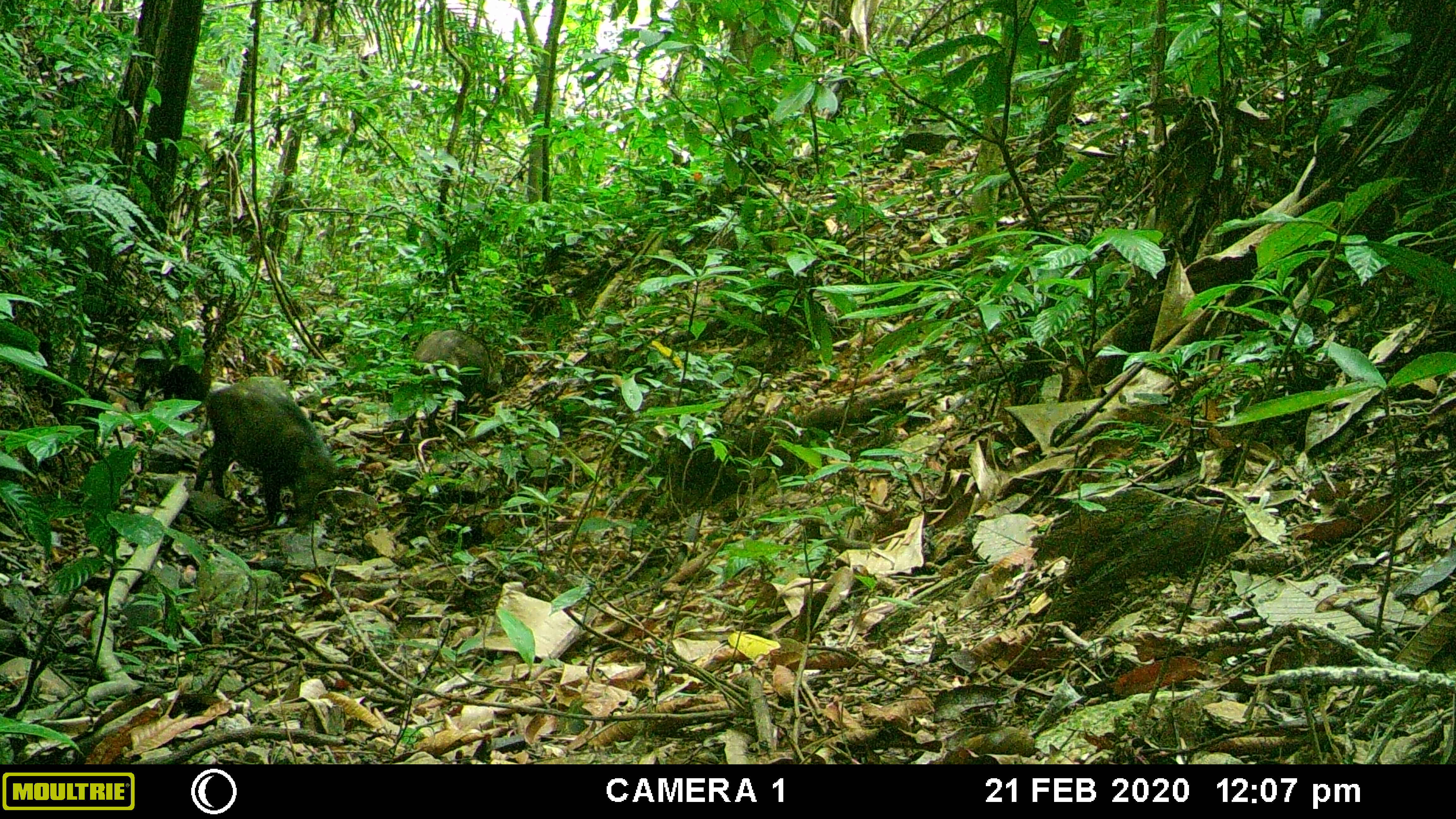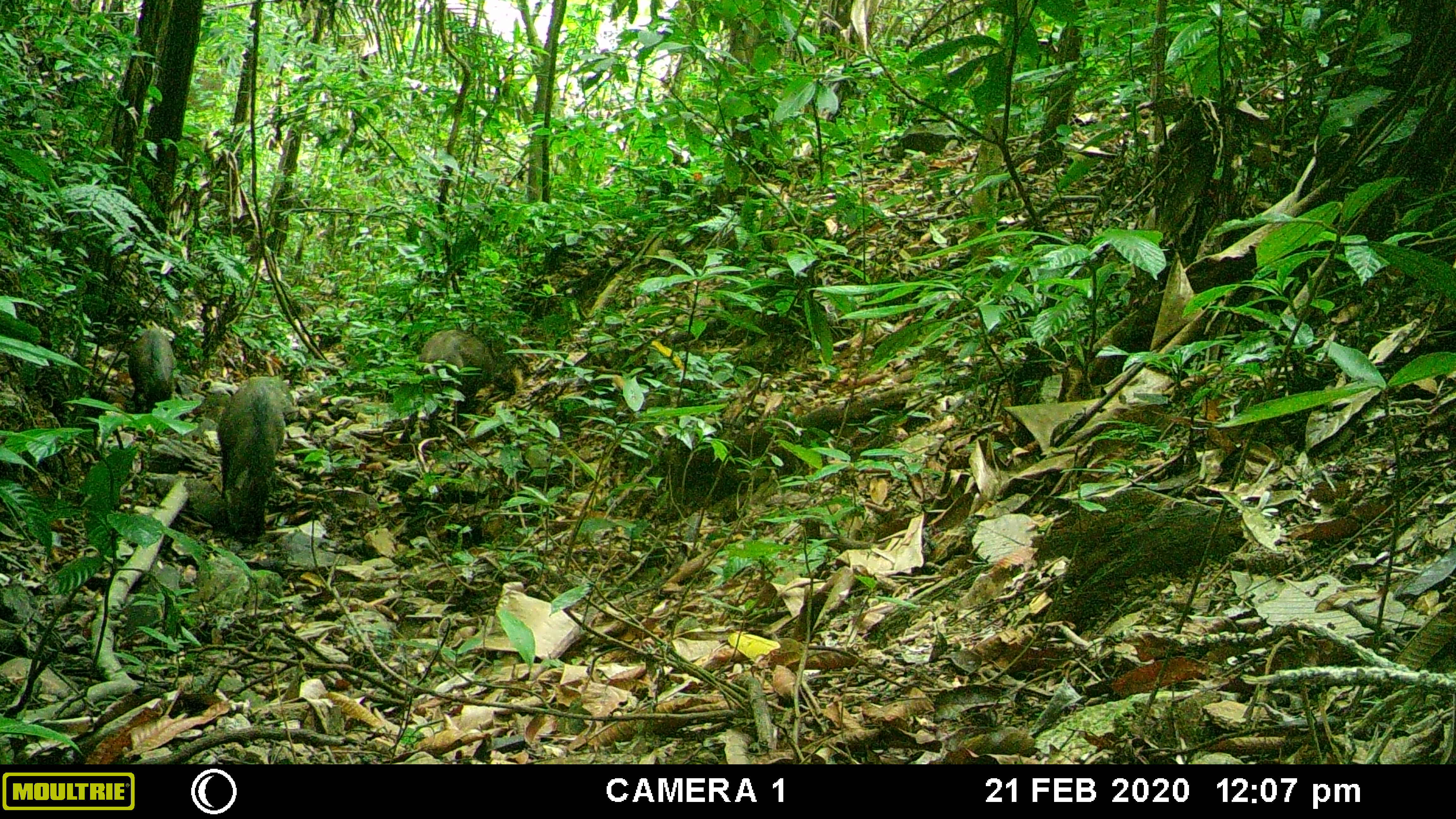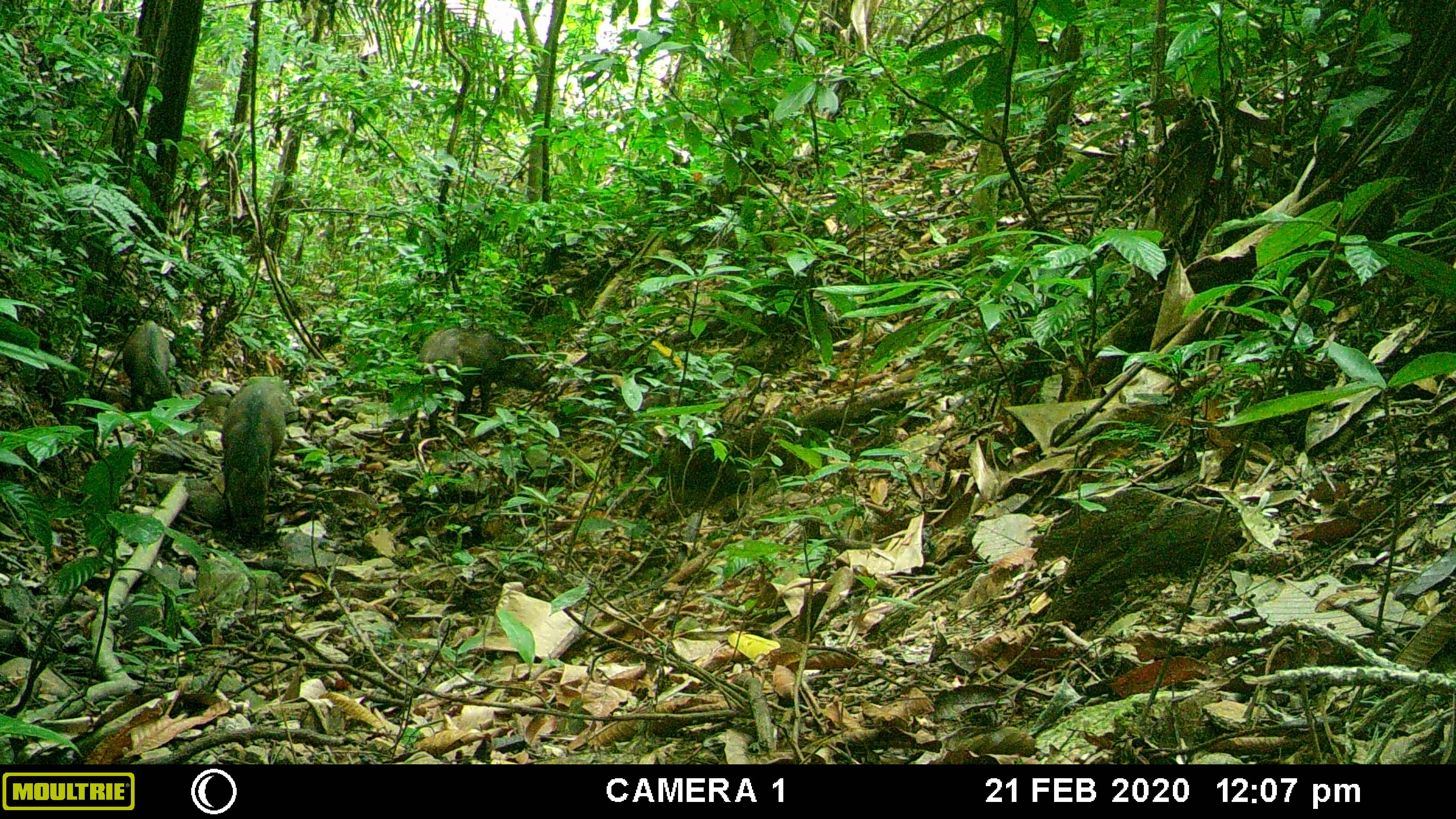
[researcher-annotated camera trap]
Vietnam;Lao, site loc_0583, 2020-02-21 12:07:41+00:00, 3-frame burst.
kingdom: Animalia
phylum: Chordata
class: Mammalia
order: Artiodactyla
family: Suidae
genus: Sus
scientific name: Sus scrofa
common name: eurasian wild pig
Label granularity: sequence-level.